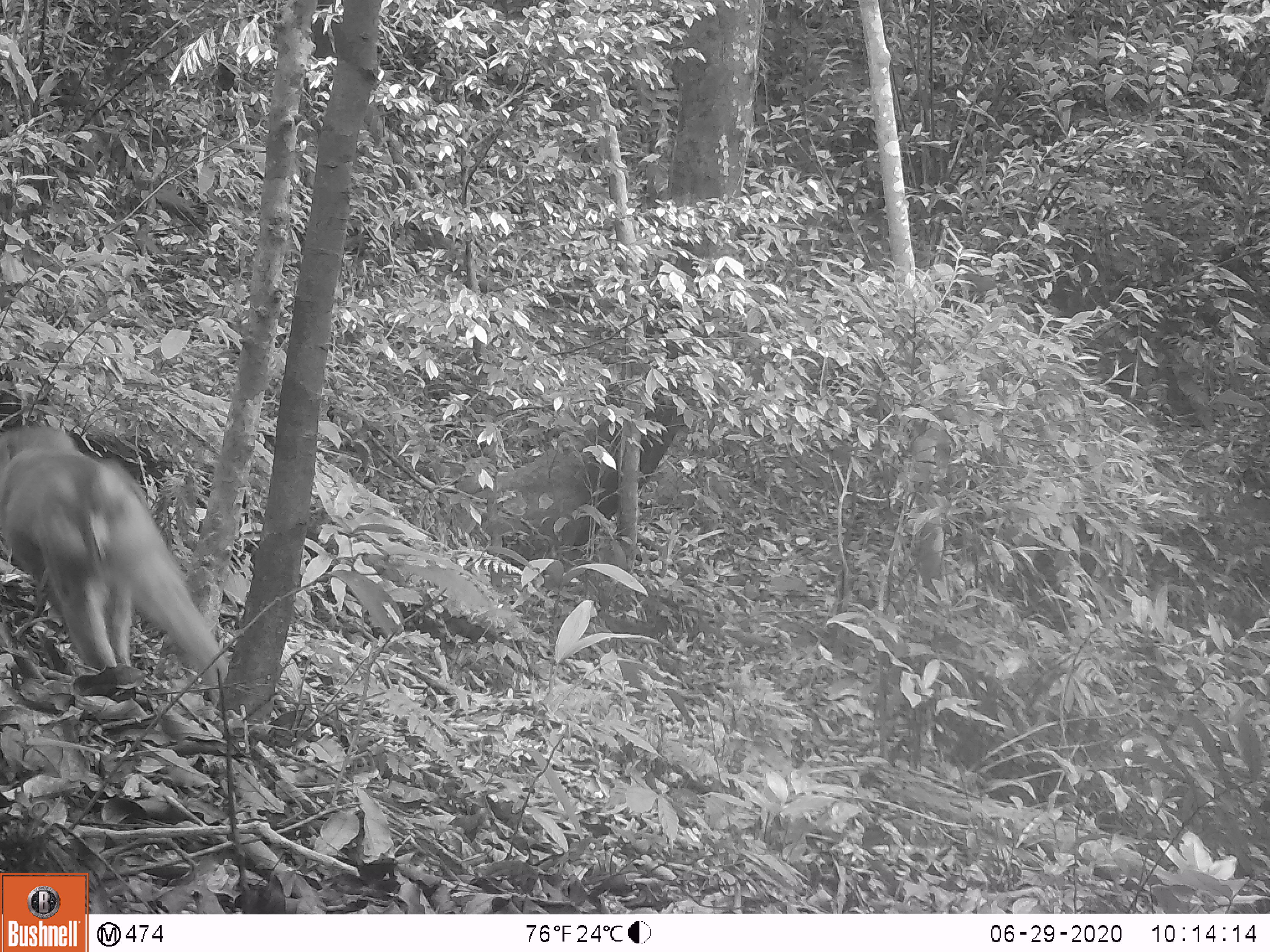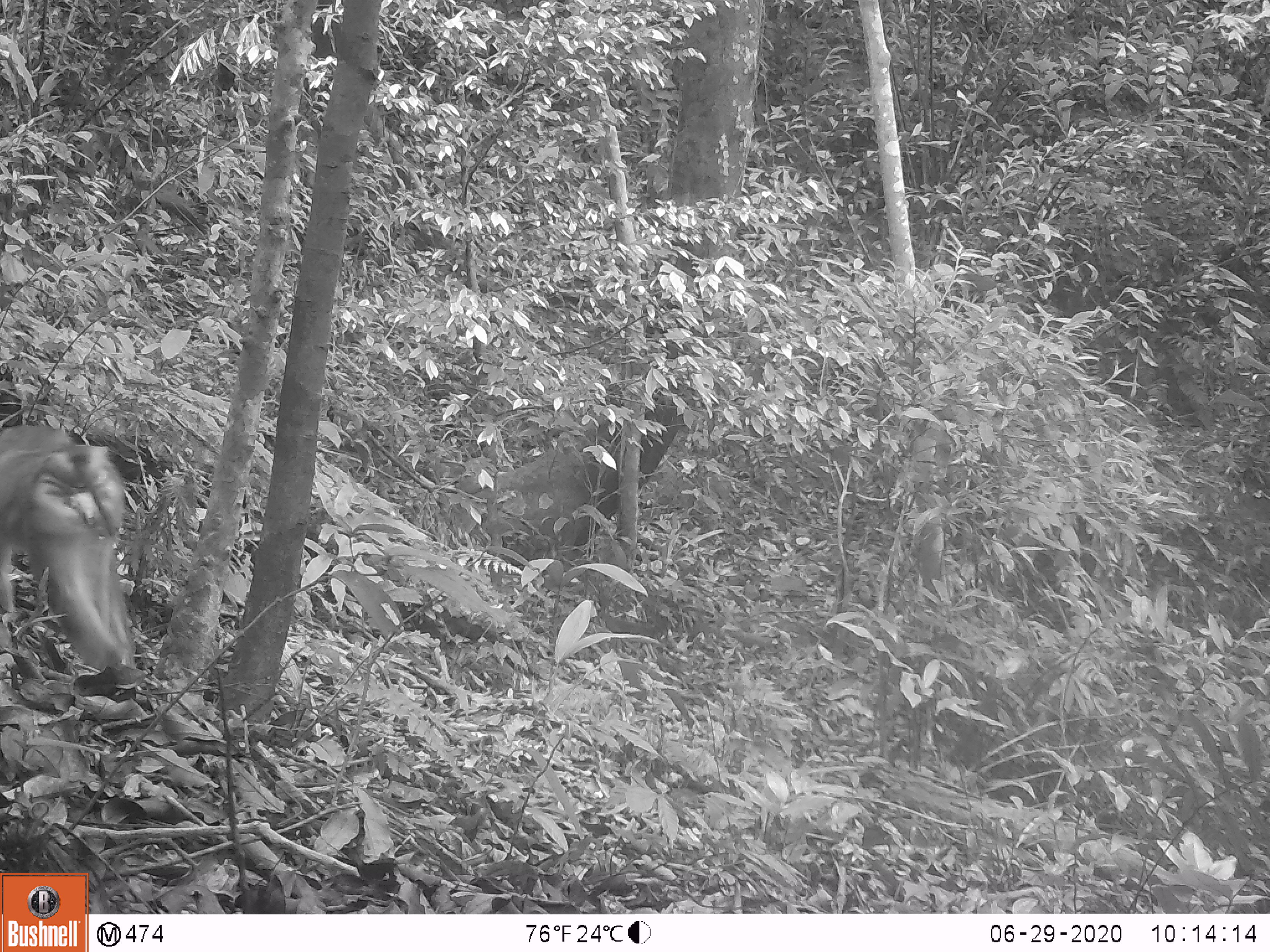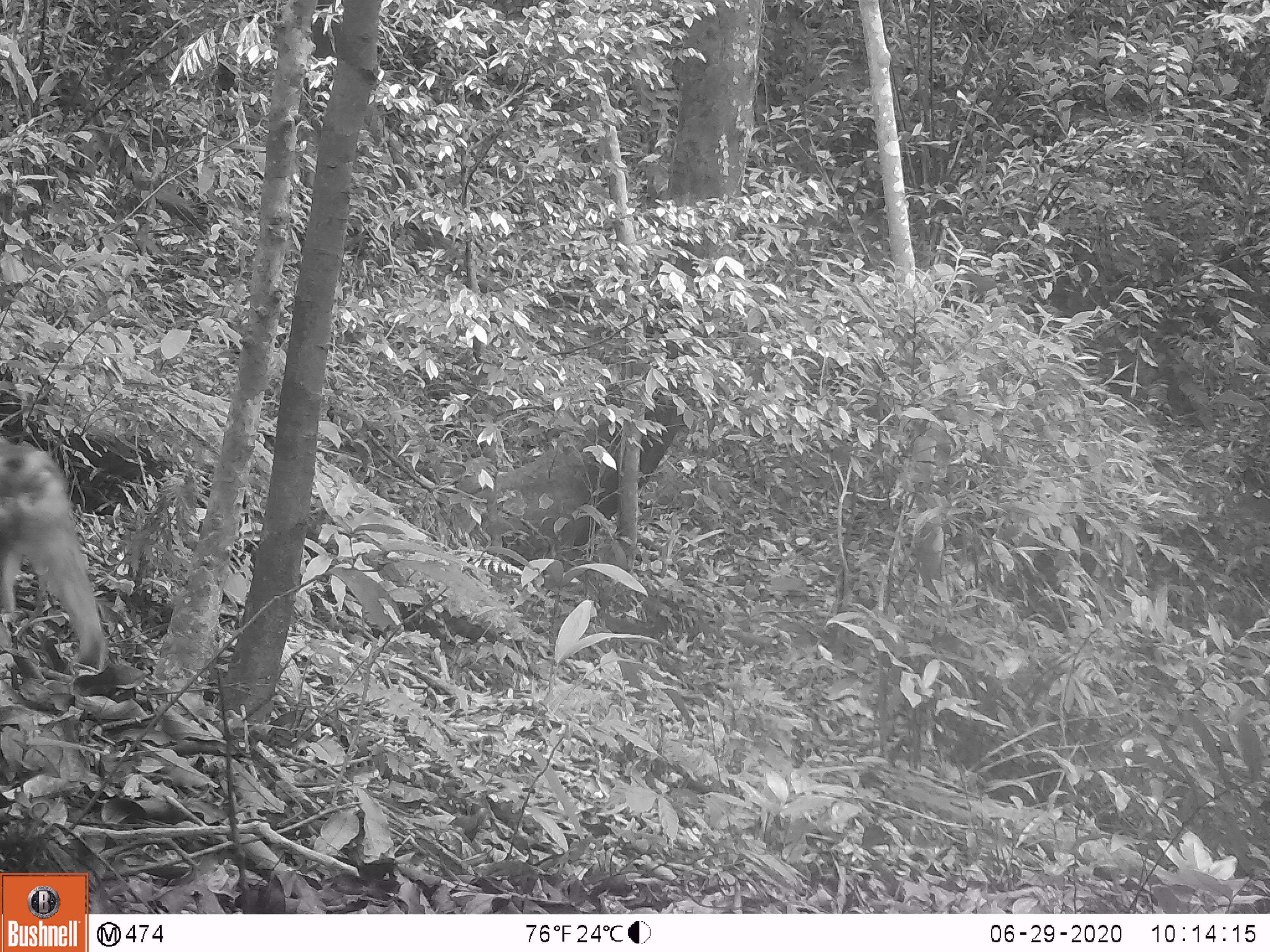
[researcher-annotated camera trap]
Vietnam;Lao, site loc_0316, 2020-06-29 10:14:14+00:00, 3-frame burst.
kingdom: Animalia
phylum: Chordata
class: Mammalia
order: Primates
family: Cercopithecidae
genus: Macaca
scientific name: Macaca nemestrina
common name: pig-tailed macaque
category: pig tailed macaque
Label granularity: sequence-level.